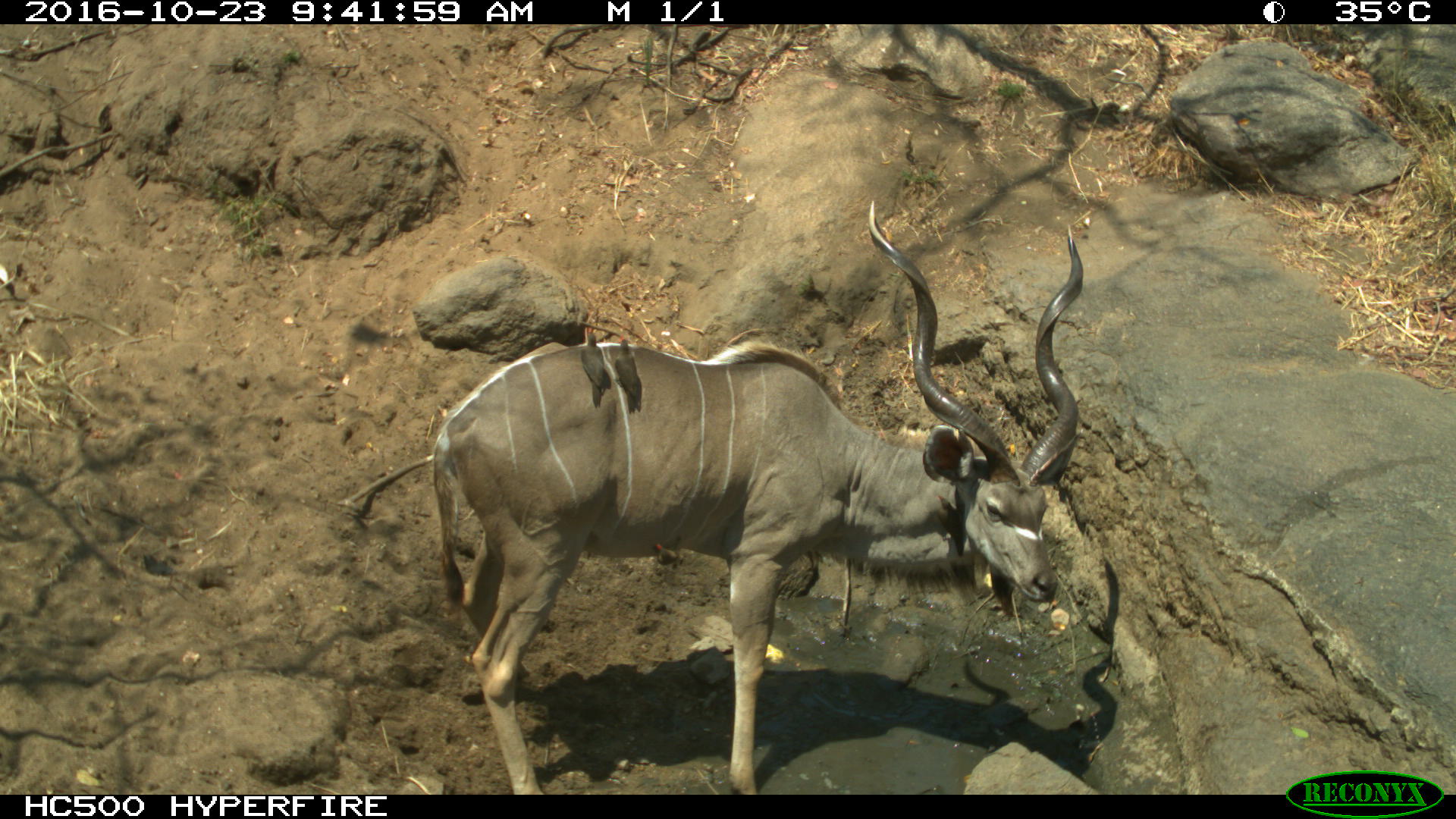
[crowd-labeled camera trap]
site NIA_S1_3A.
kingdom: Animalia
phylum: Chordata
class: Aves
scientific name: Aves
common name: bird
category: birdother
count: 2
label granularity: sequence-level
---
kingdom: Animalia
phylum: Chordata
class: Mammalia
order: Artiodactyla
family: Bovidae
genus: Tragelaphus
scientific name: Tragelaphus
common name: kudu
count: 1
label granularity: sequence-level